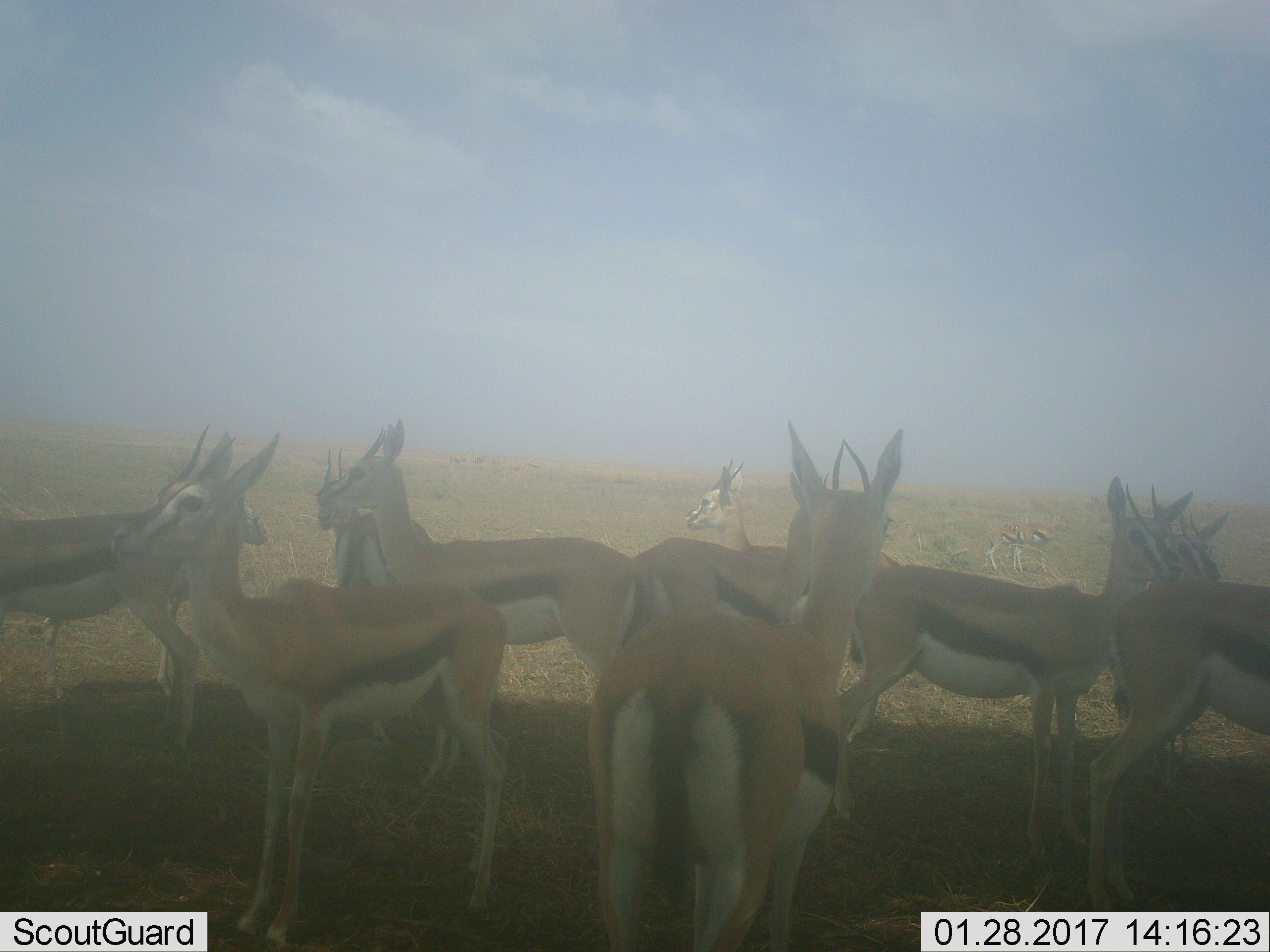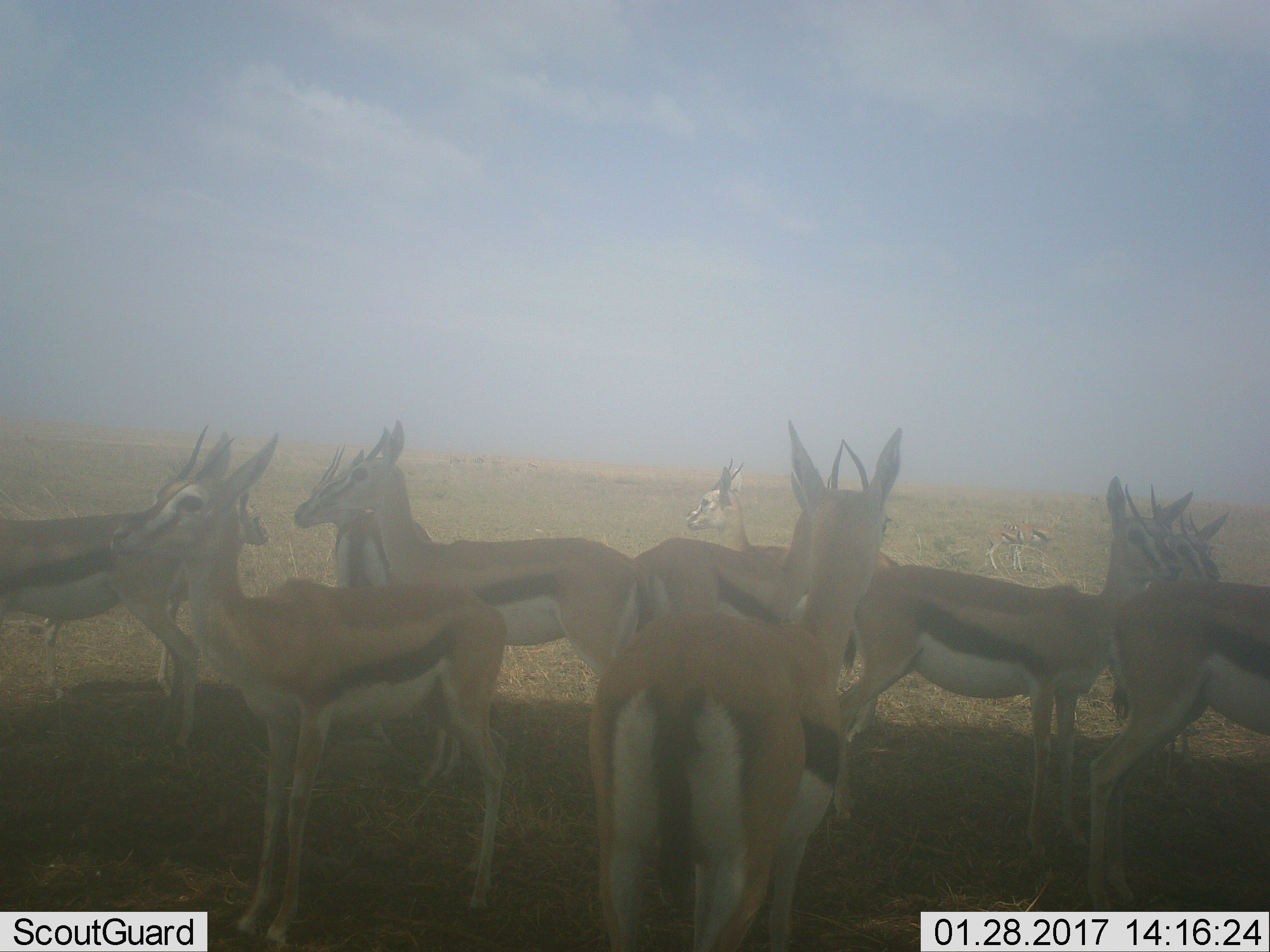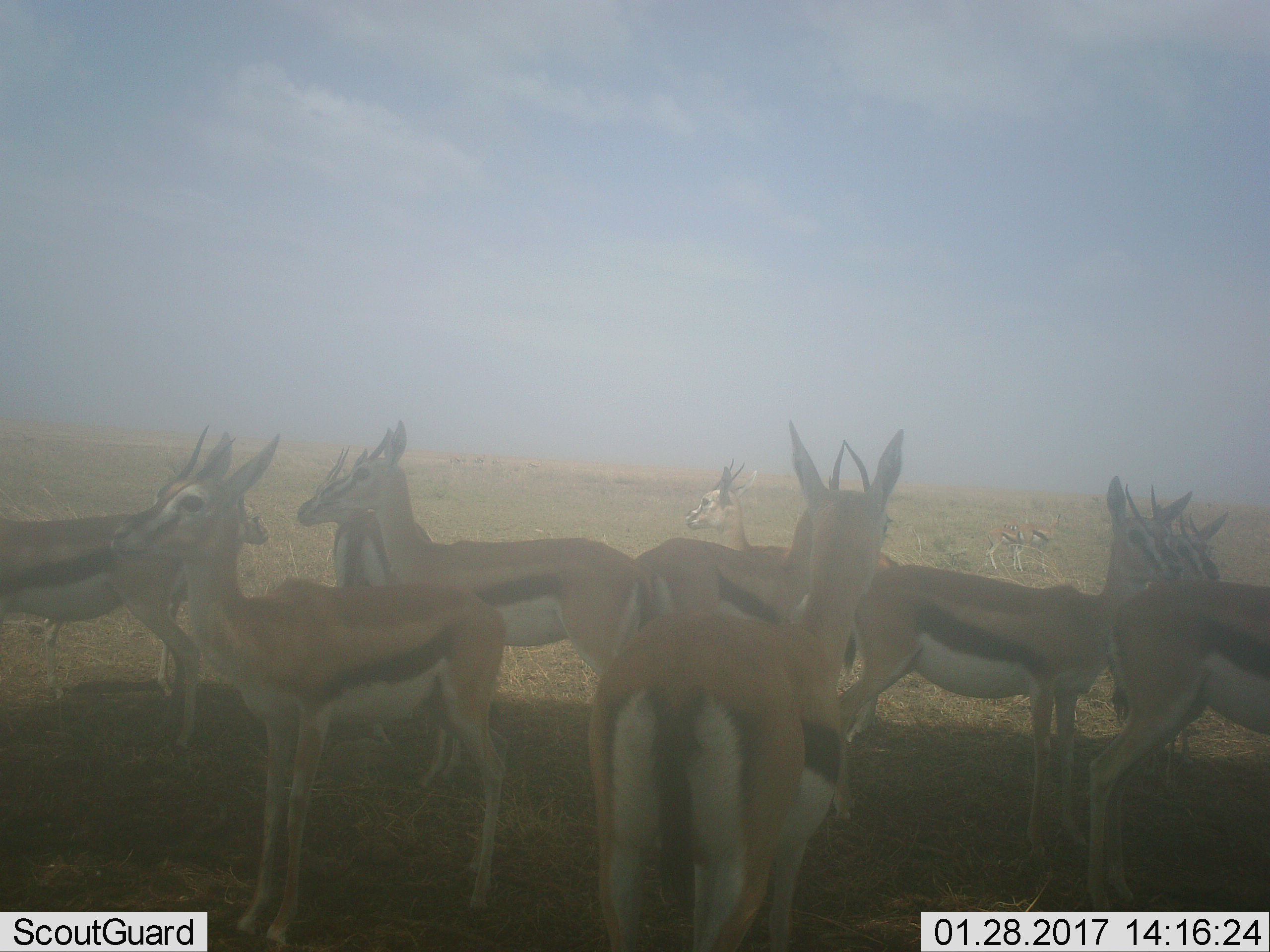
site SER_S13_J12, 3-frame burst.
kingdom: Animalia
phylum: Chordata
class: Mammalia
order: Artiodactyla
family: Bovidae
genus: Eudorcas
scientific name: Eudorcas thomsonii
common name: thomson's gazelle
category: gazellethomsons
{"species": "gazellethomsons (thomson's gazelle) (Eudorcas thomsonii)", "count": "11-50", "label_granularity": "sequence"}